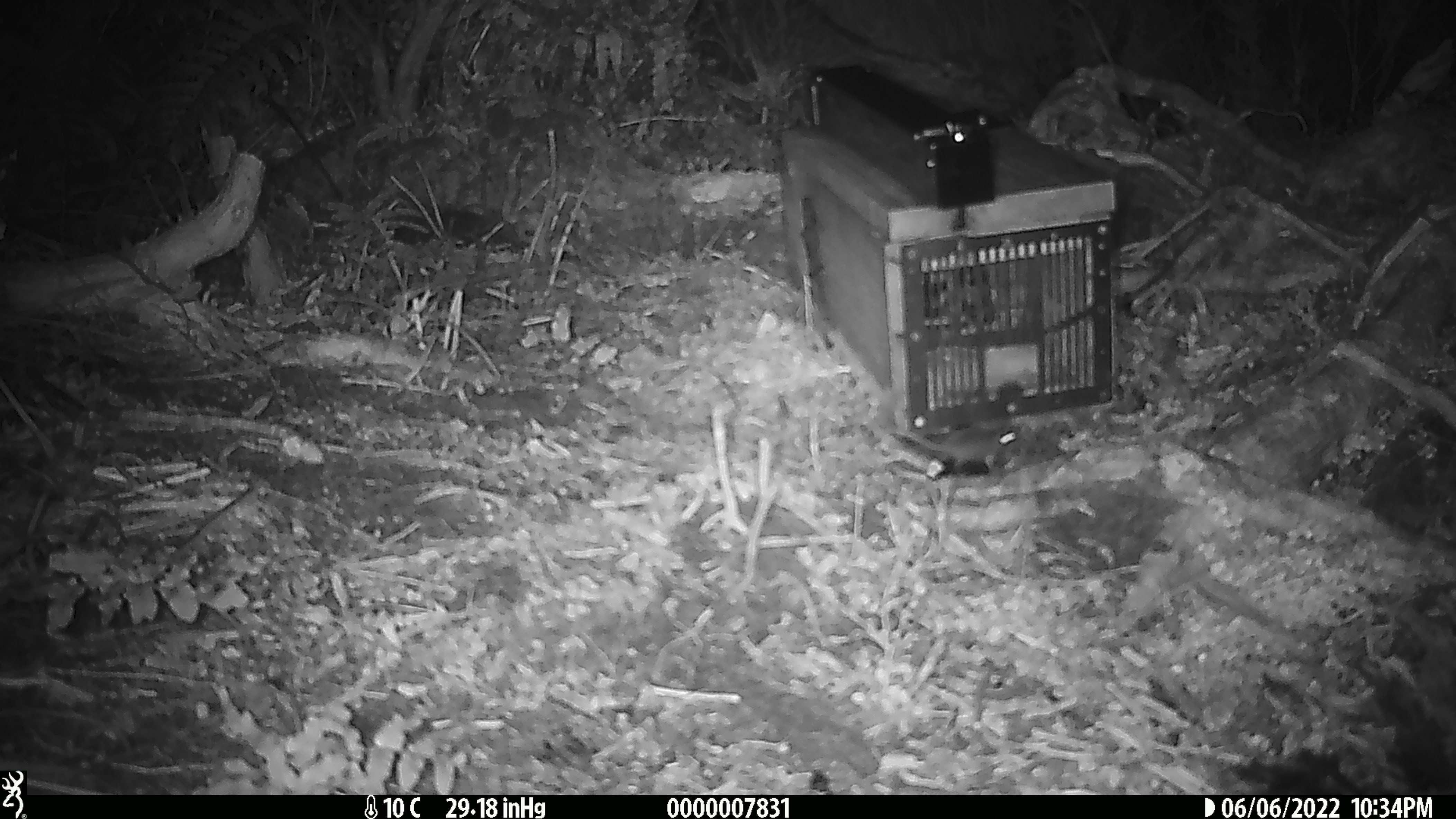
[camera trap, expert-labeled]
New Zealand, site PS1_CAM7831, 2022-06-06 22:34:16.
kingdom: Animalia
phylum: Chordata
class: Mammalia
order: Rodentia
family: Muridae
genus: Mus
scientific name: Mus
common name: mouse